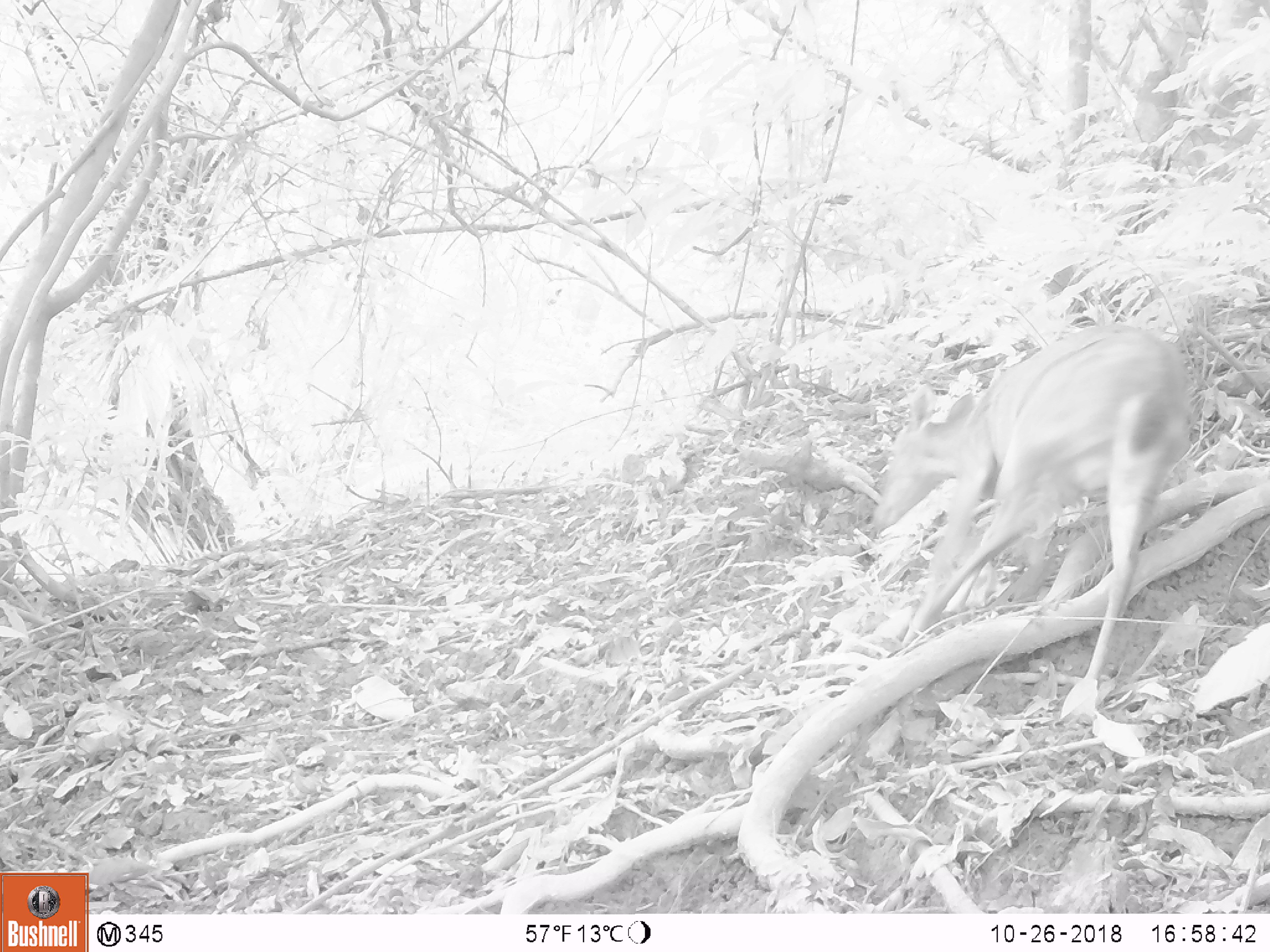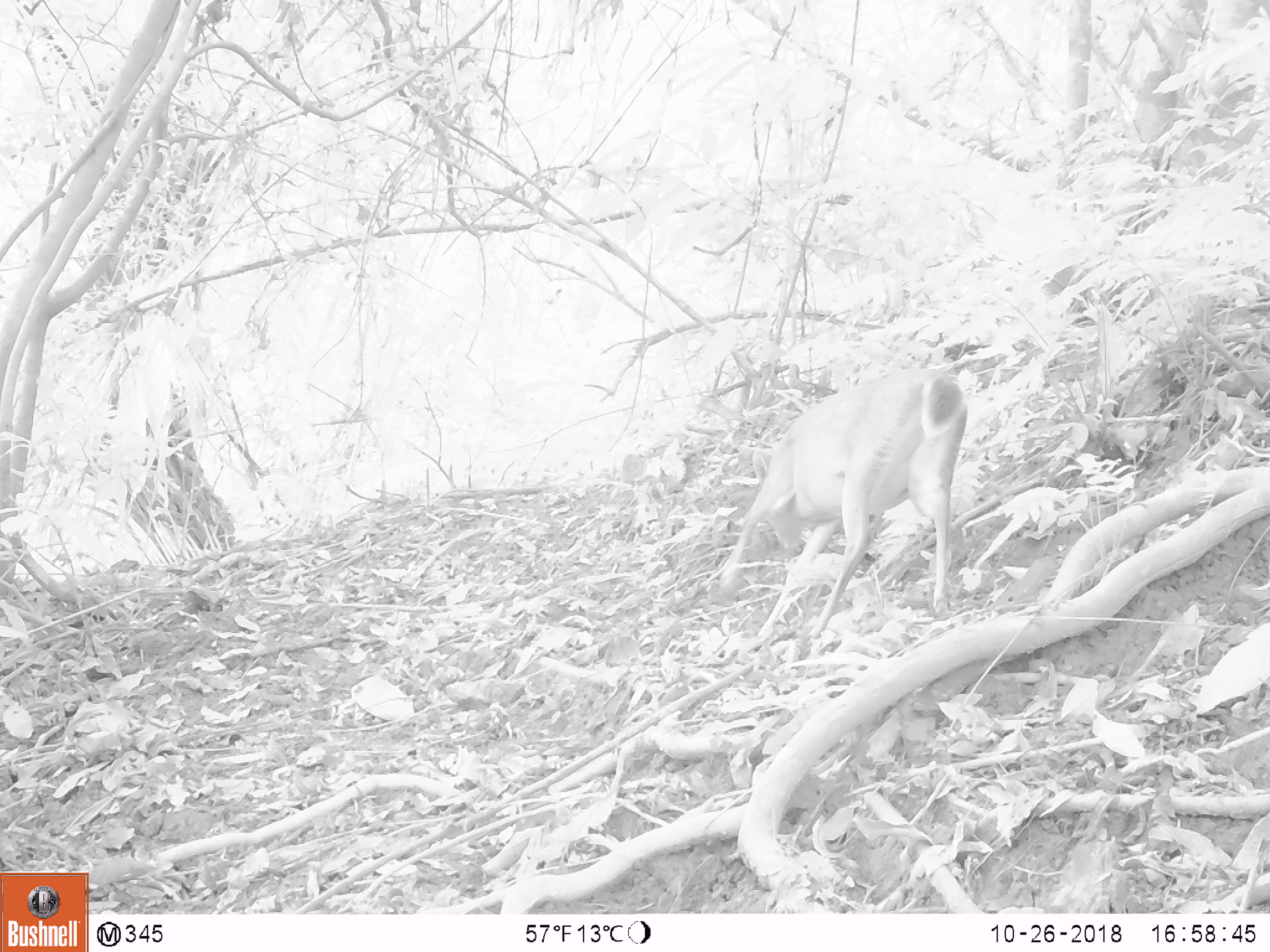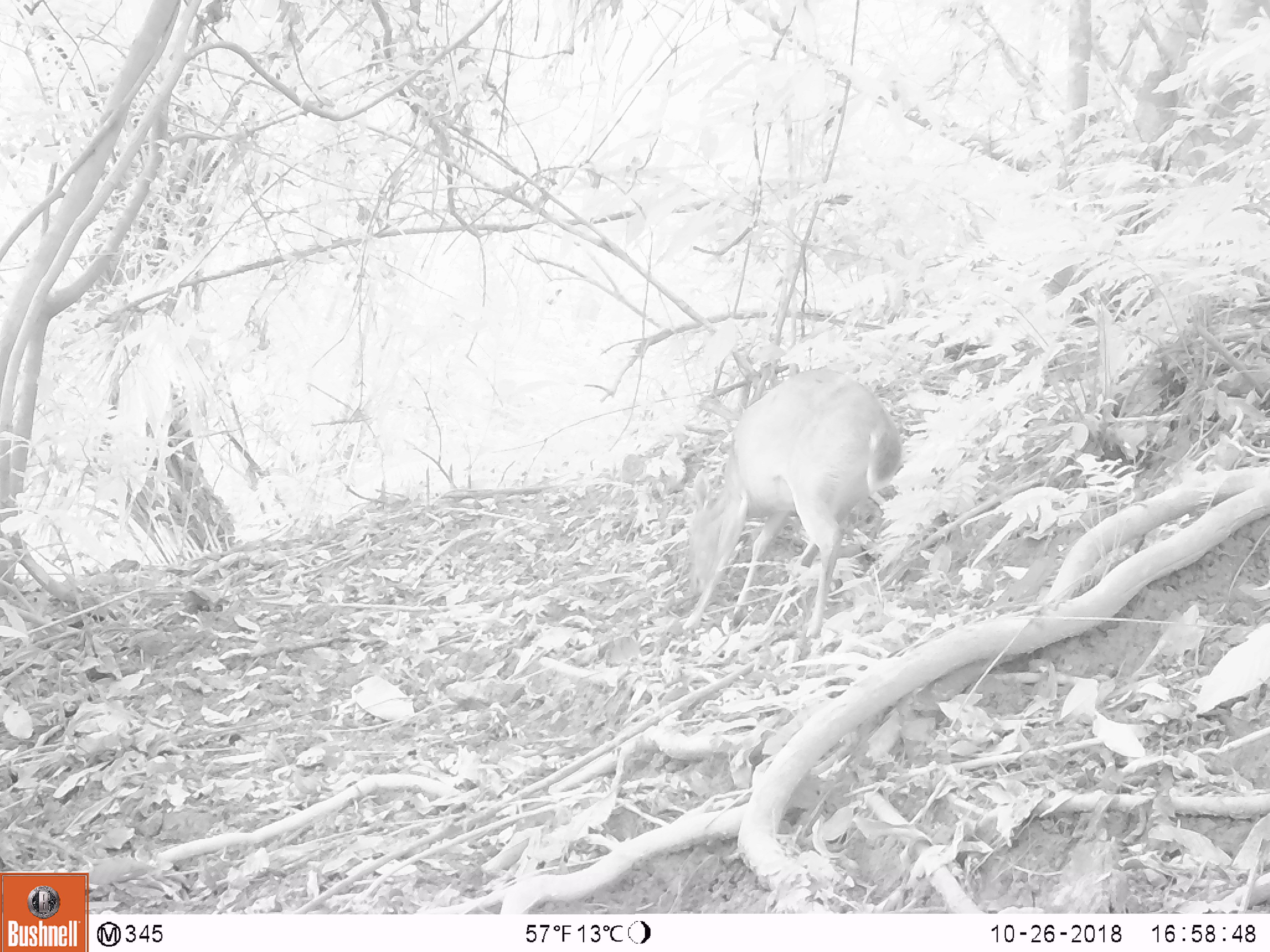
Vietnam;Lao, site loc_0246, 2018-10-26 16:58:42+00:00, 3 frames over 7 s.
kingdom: Animalia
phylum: Chordata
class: Mammalia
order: Artiodactyla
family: Cervidae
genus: Muntiacus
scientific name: Muntiacus vuquangensis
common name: large-antlered muntjac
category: large antlered muntjac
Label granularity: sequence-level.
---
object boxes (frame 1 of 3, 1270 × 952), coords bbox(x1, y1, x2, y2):
large antlered muntjac: bbox(874, 325, 1194, 679)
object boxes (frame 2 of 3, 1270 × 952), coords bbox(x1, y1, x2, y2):
large antlered muntjac: bbox(716, 367, 968, 639)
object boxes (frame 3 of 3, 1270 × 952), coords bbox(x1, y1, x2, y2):
large antlered muntjac: bbox(681, 368, 904, 638)